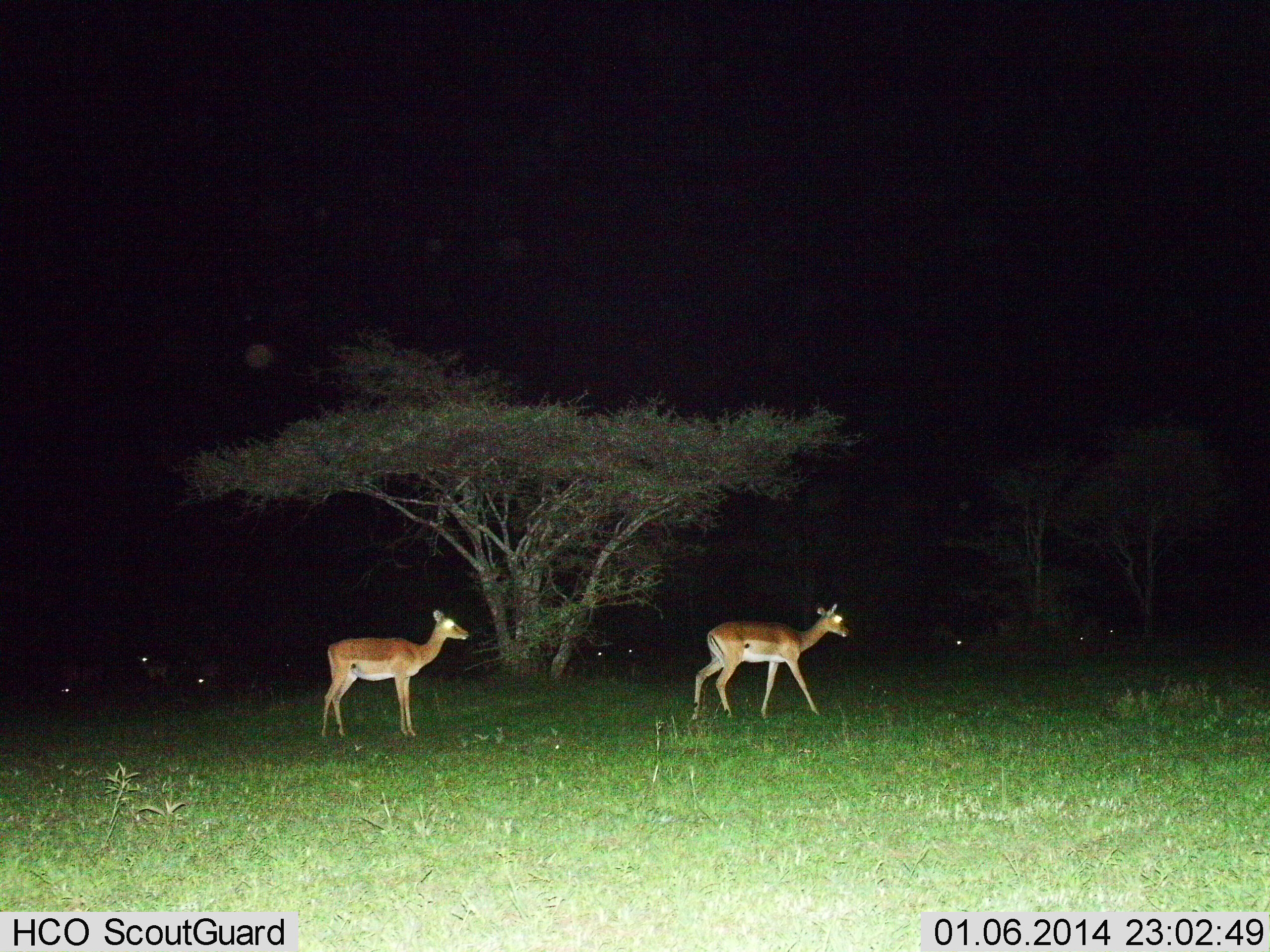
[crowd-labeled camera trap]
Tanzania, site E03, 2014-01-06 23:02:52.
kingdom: Animalia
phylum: Chordata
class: Mammalia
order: Artiodactyla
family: Bovidae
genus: Aepyceros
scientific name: Aepyceros melampus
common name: impala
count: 2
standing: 65%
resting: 8%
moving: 58%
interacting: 0%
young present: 4%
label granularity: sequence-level